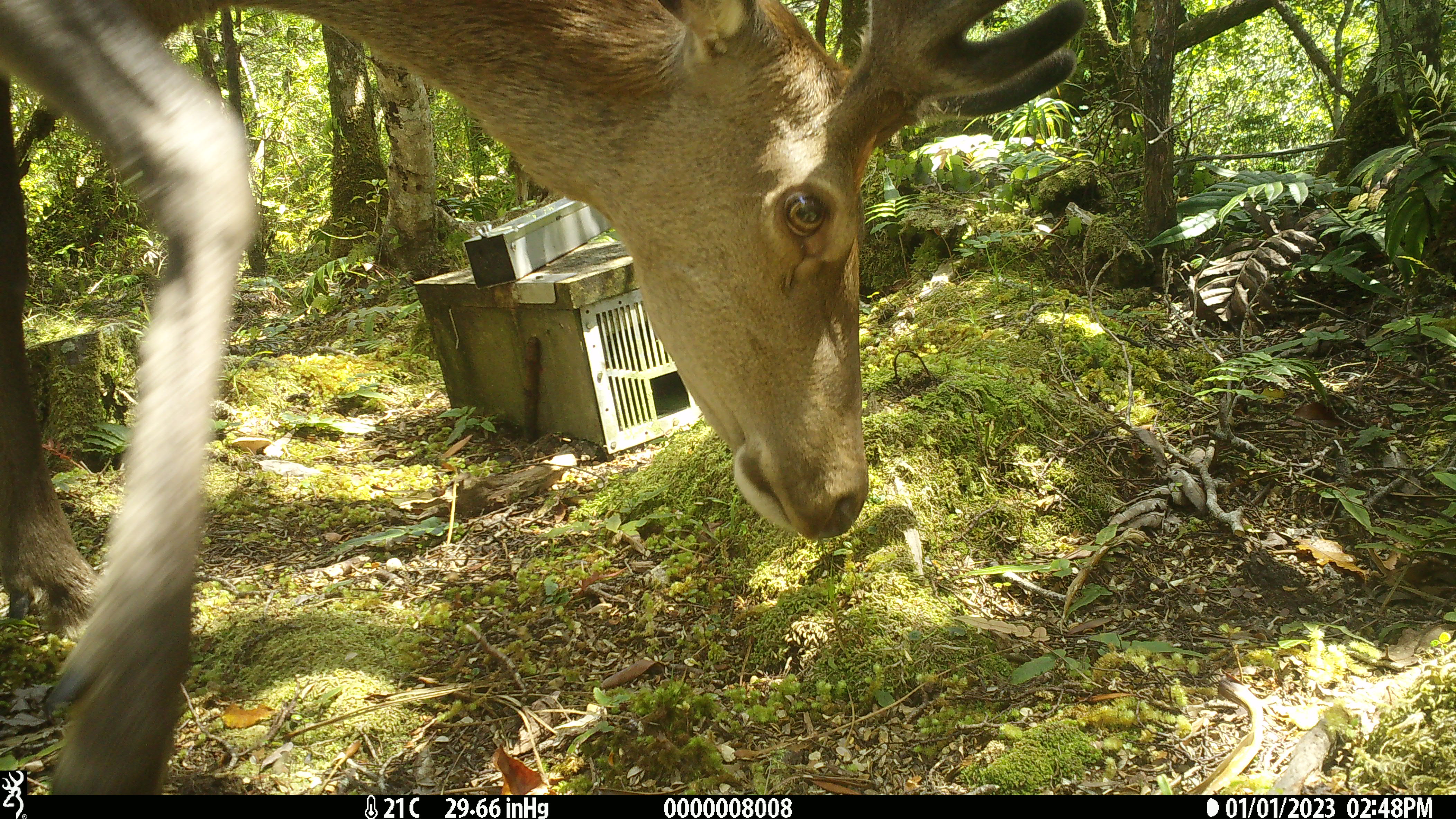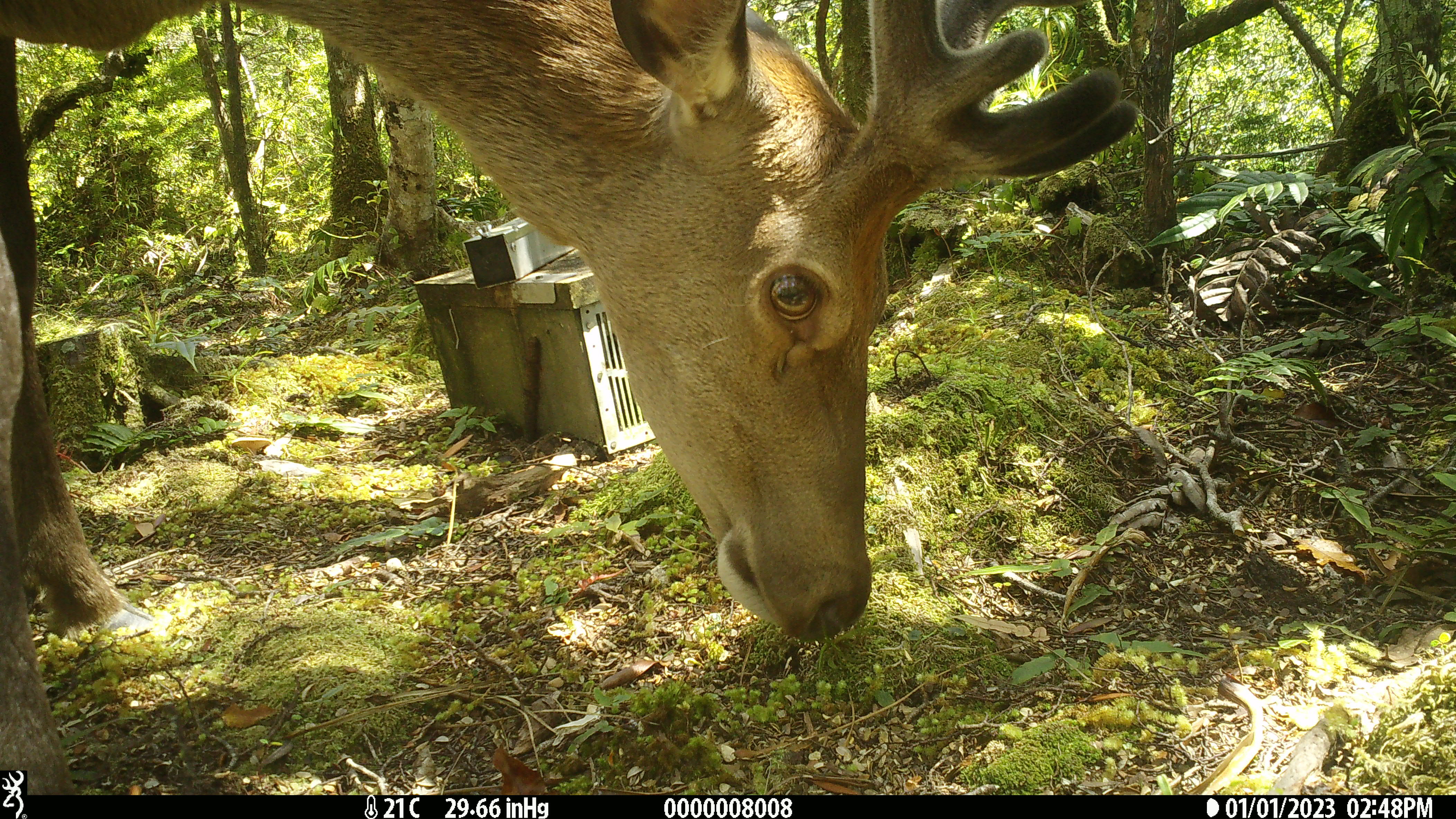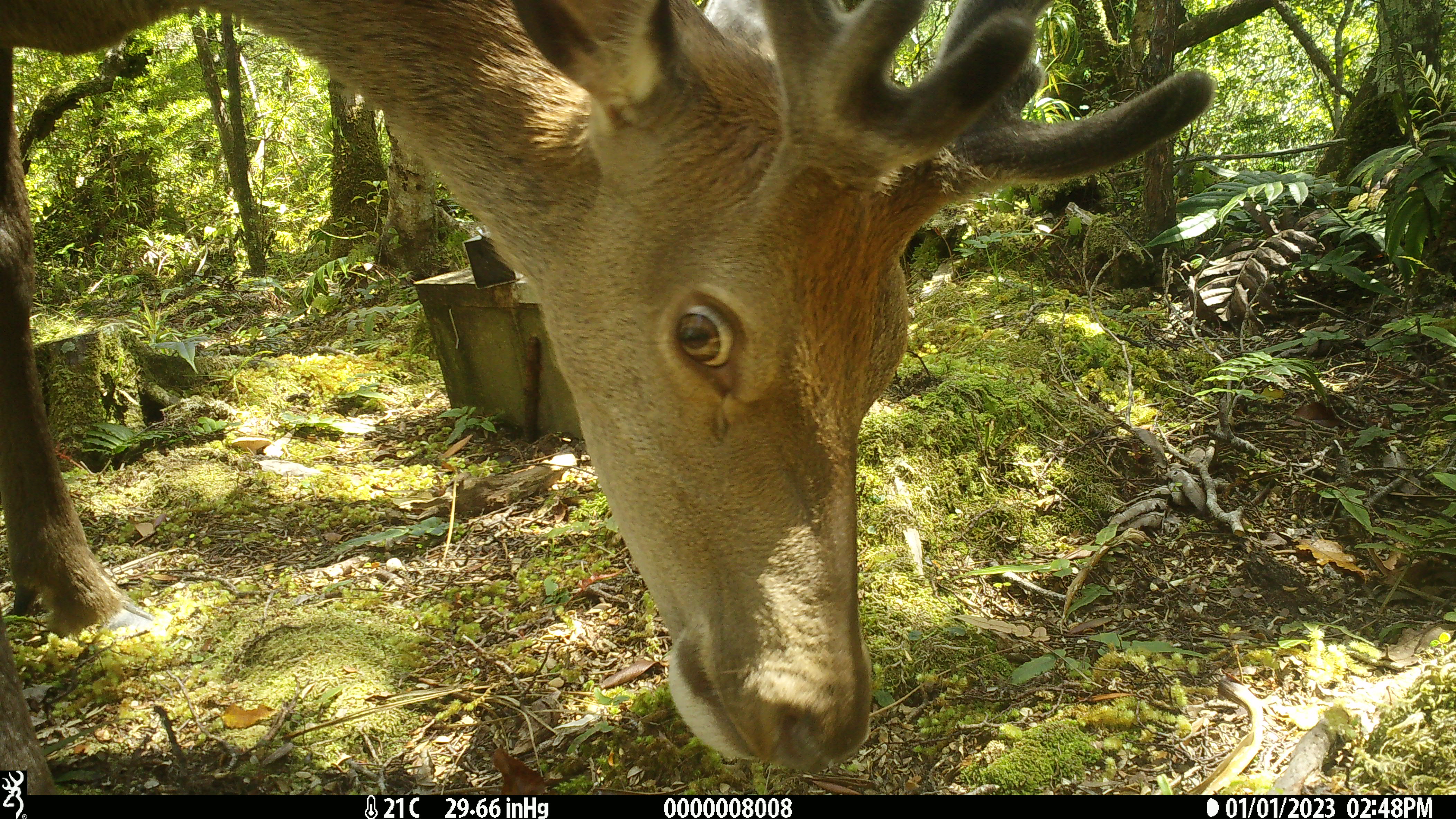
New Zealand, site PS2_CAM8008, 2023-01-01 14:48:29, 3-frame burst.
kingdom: Animalia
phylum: Chordata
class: Mammalia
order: Artiodactyla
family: Cervidae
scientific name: Cervidae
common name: deer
Deer (Cervidae).